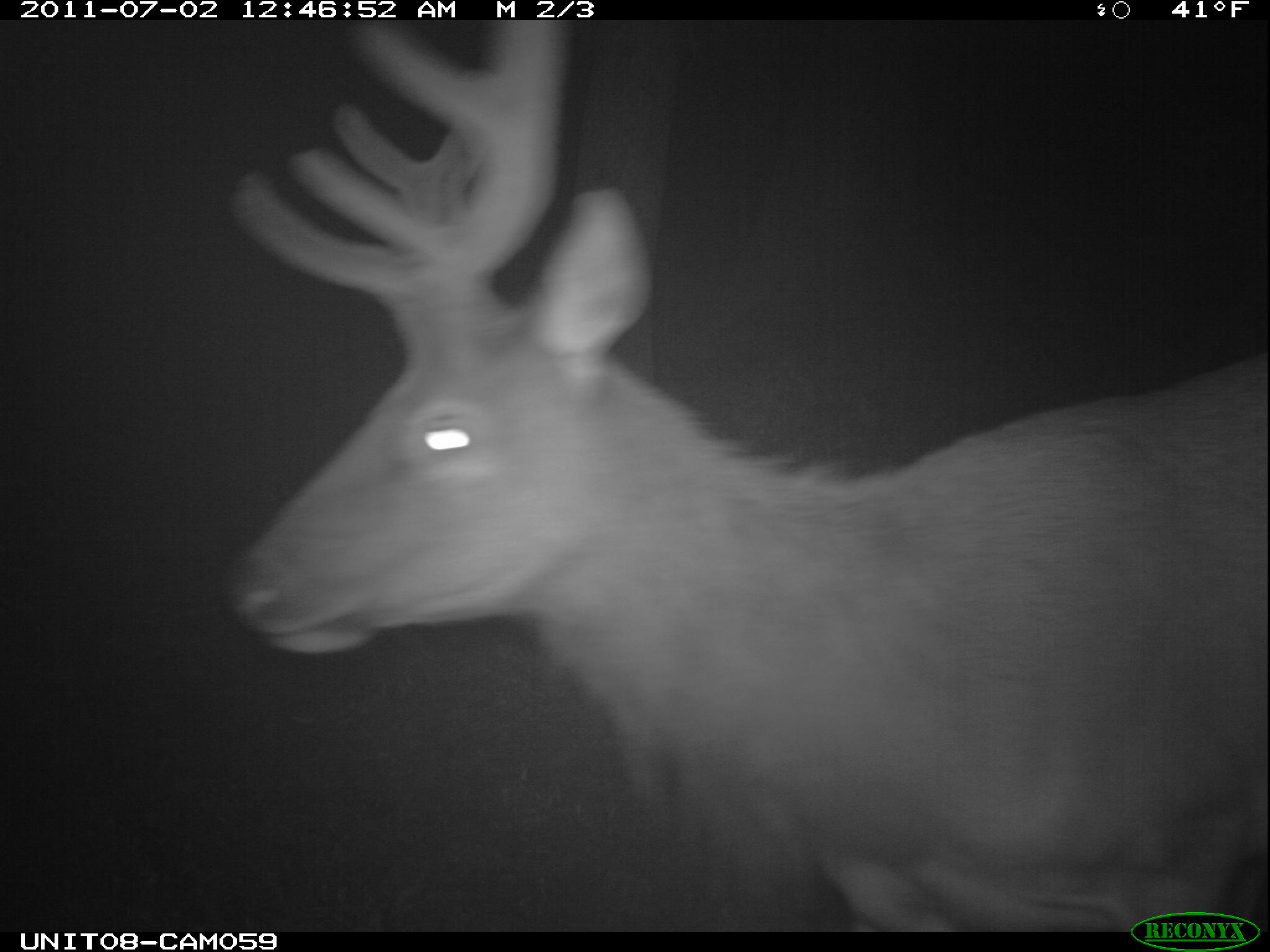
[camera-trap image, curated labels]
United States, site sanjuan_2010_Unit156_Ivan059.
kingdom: Animalia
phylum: Chordata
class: Mammalia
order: Artiodactyla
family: Cervidae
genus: Cervus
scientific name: Cervus elaphus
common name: red deer